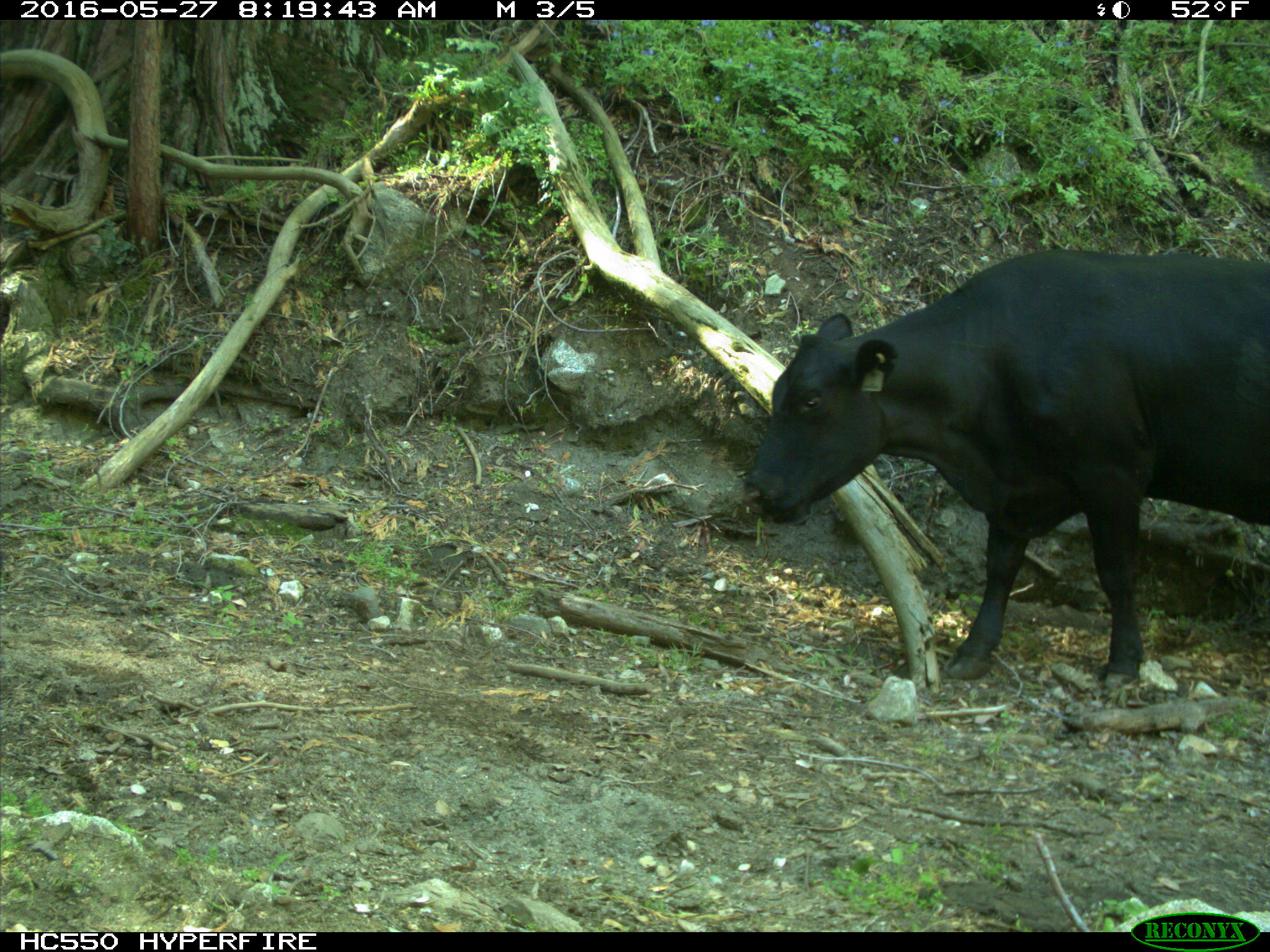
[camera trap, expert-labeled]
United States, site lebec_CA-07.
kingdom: Animalia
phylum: Chordata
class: Mammalia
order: Artiodactyla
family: Bovidae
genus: Bos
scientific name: Bos taurus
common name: domestic cow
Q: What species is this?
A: Bos taurus (domestic cow).